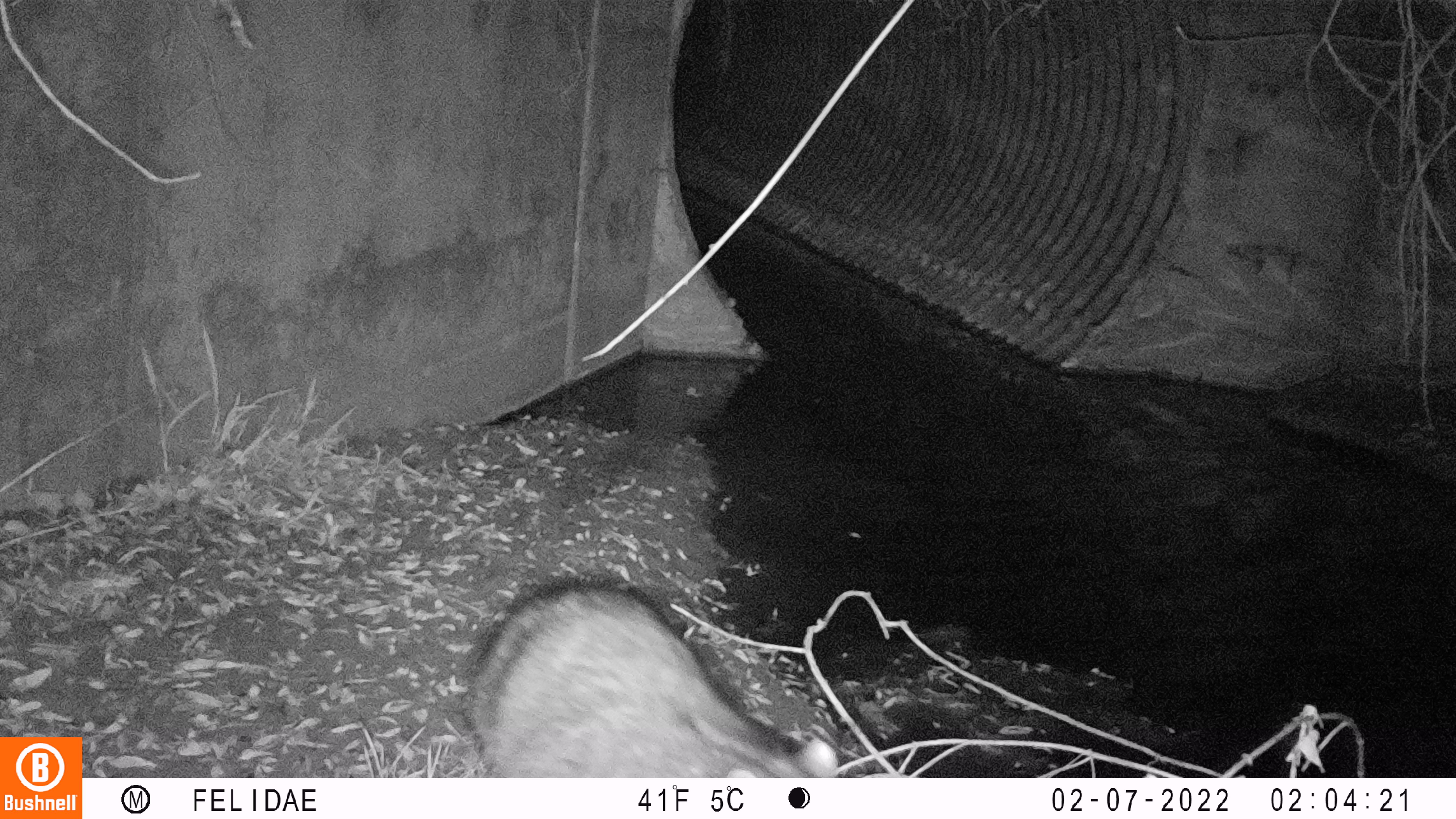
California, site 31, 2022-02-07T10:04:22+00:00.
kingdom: Animalia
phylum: Chordata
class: Mammalia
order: Carnivora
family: Procyonidae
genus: Procyon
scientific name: Procyon lotor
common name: raccoon